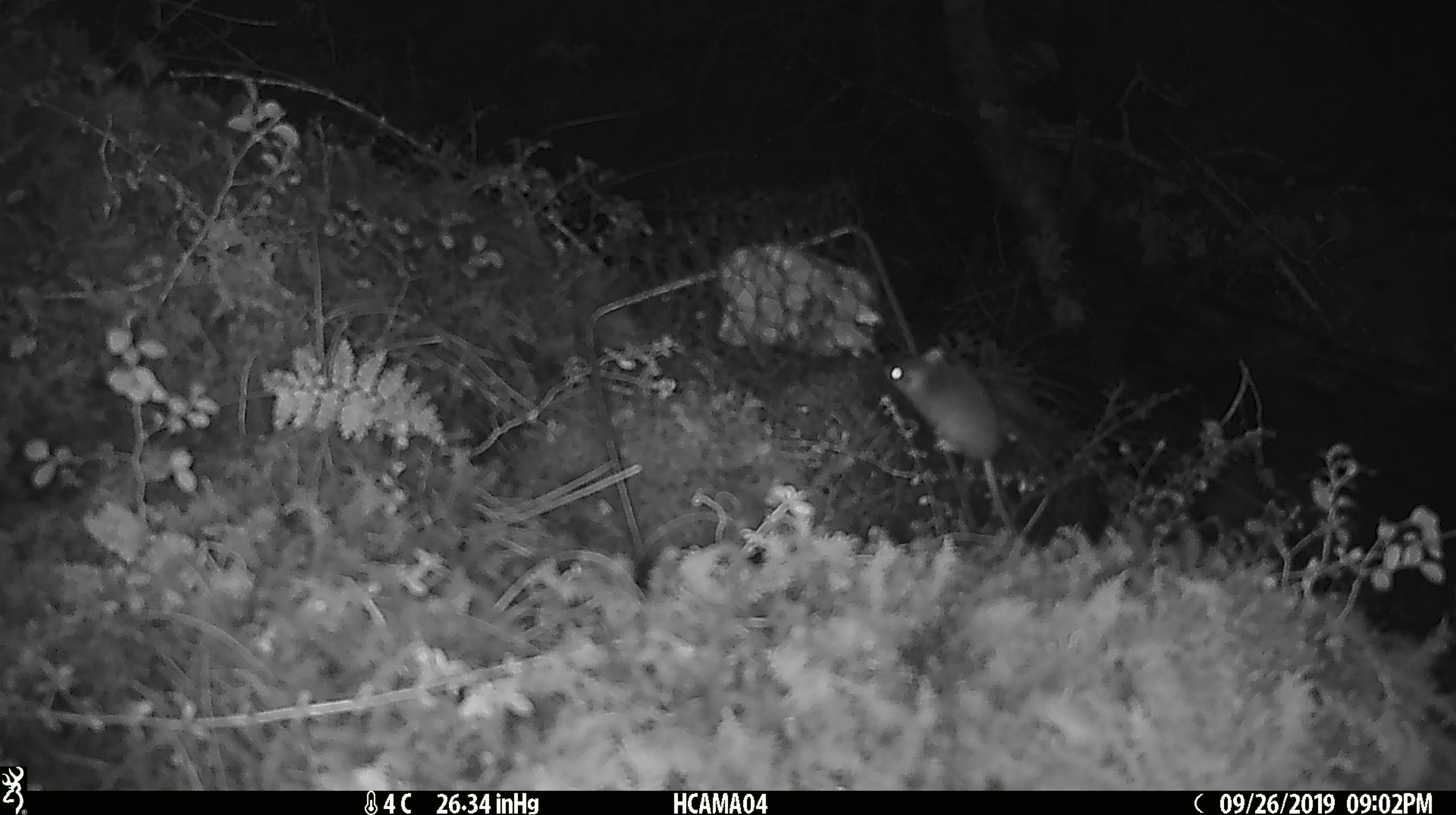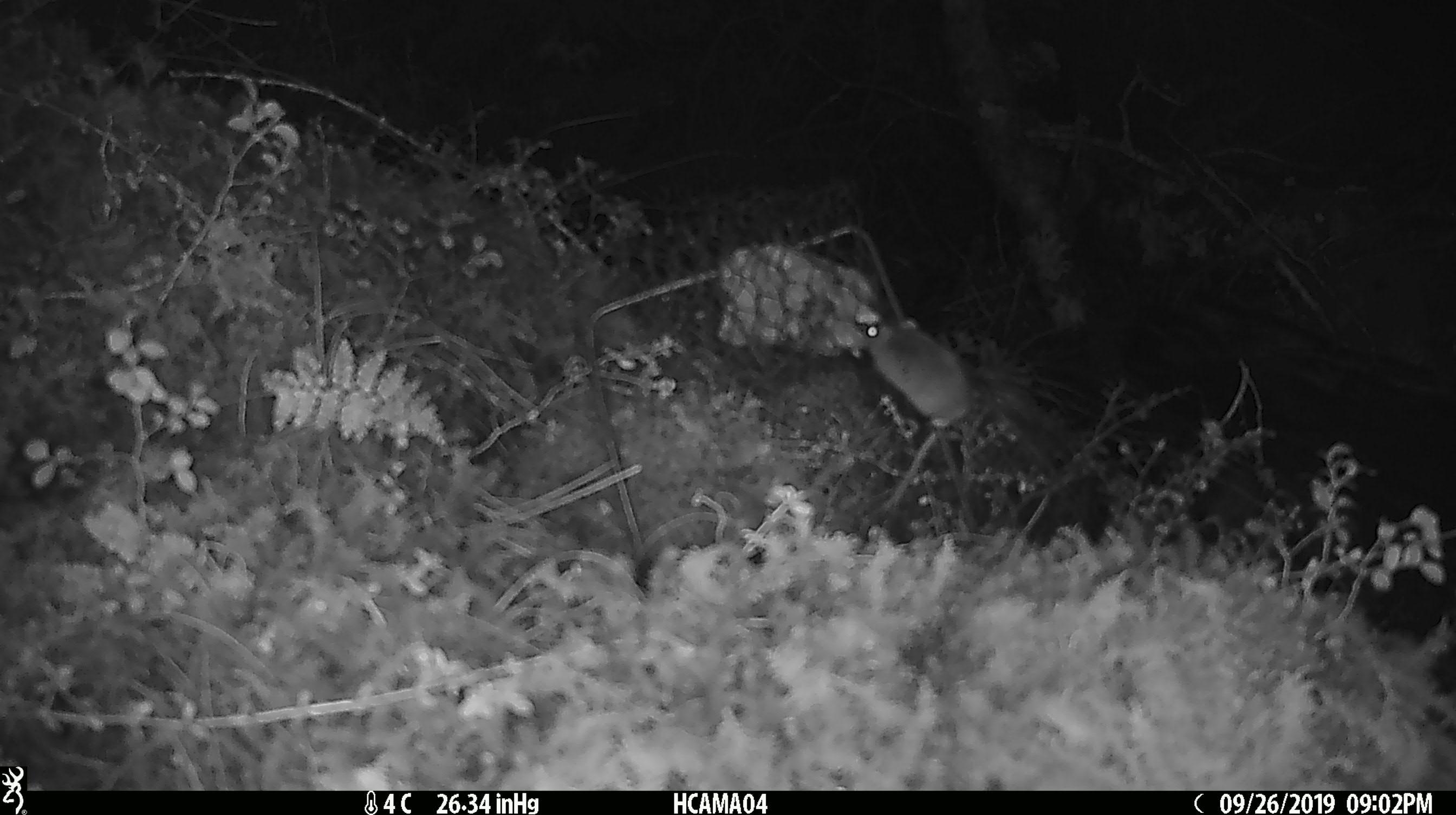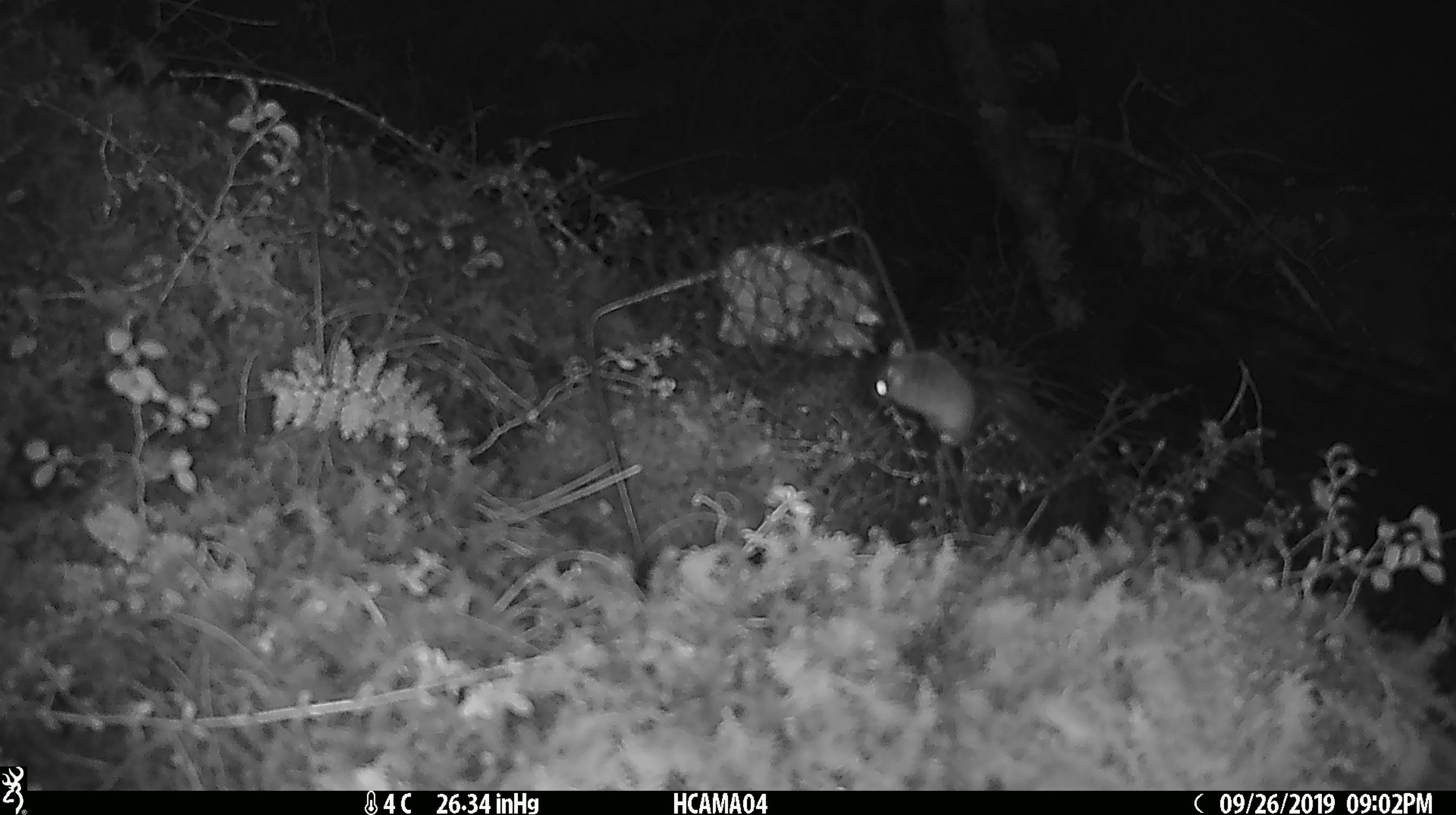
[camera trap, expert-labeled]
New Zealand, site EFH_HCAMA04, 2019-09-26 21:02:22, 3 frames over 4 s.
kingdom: Animalia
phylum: Chordata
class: Mammalia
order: Rodentia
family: Muridae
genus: Mus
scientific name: Mus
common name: mouse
Mouse (Mus).